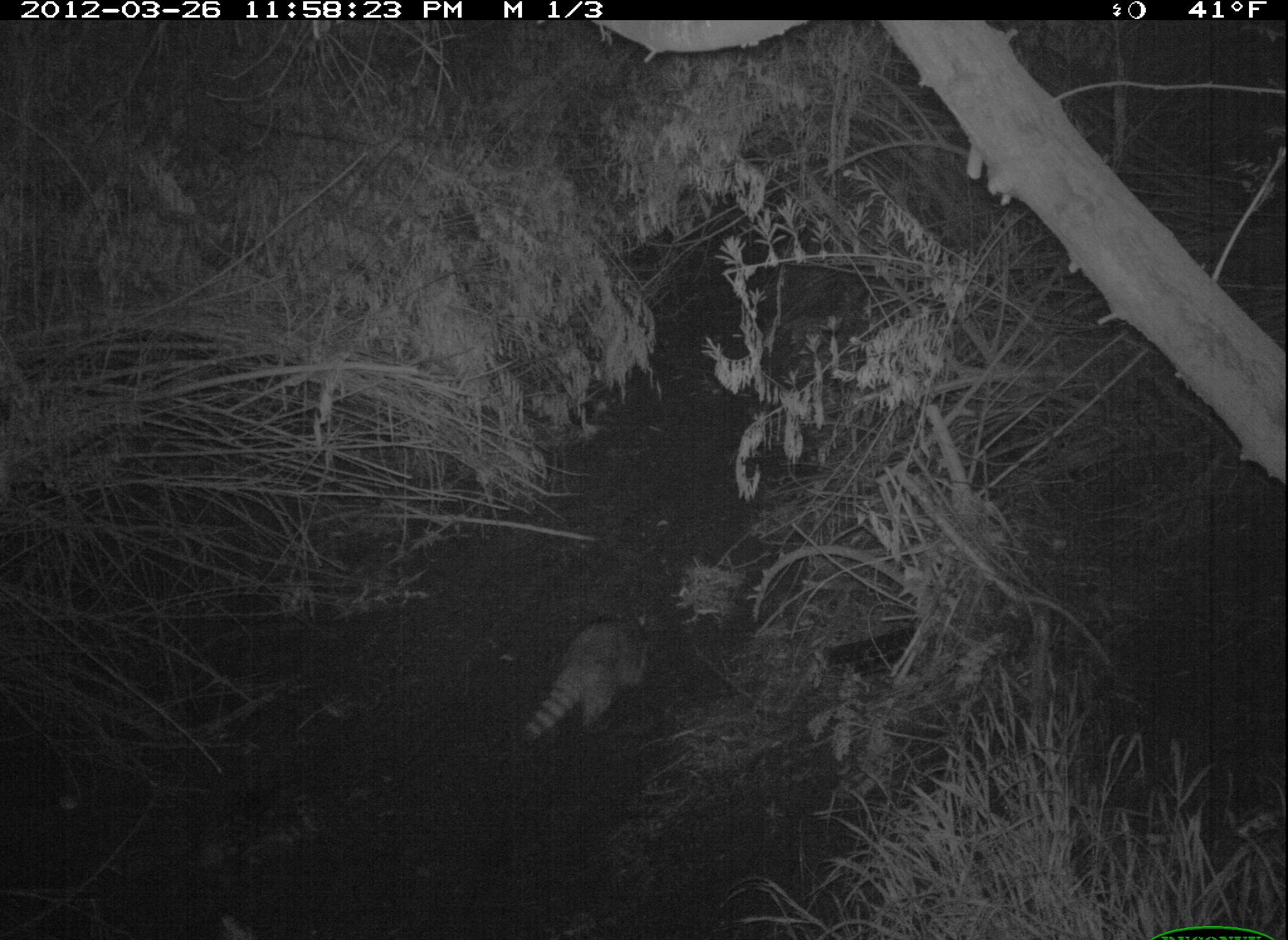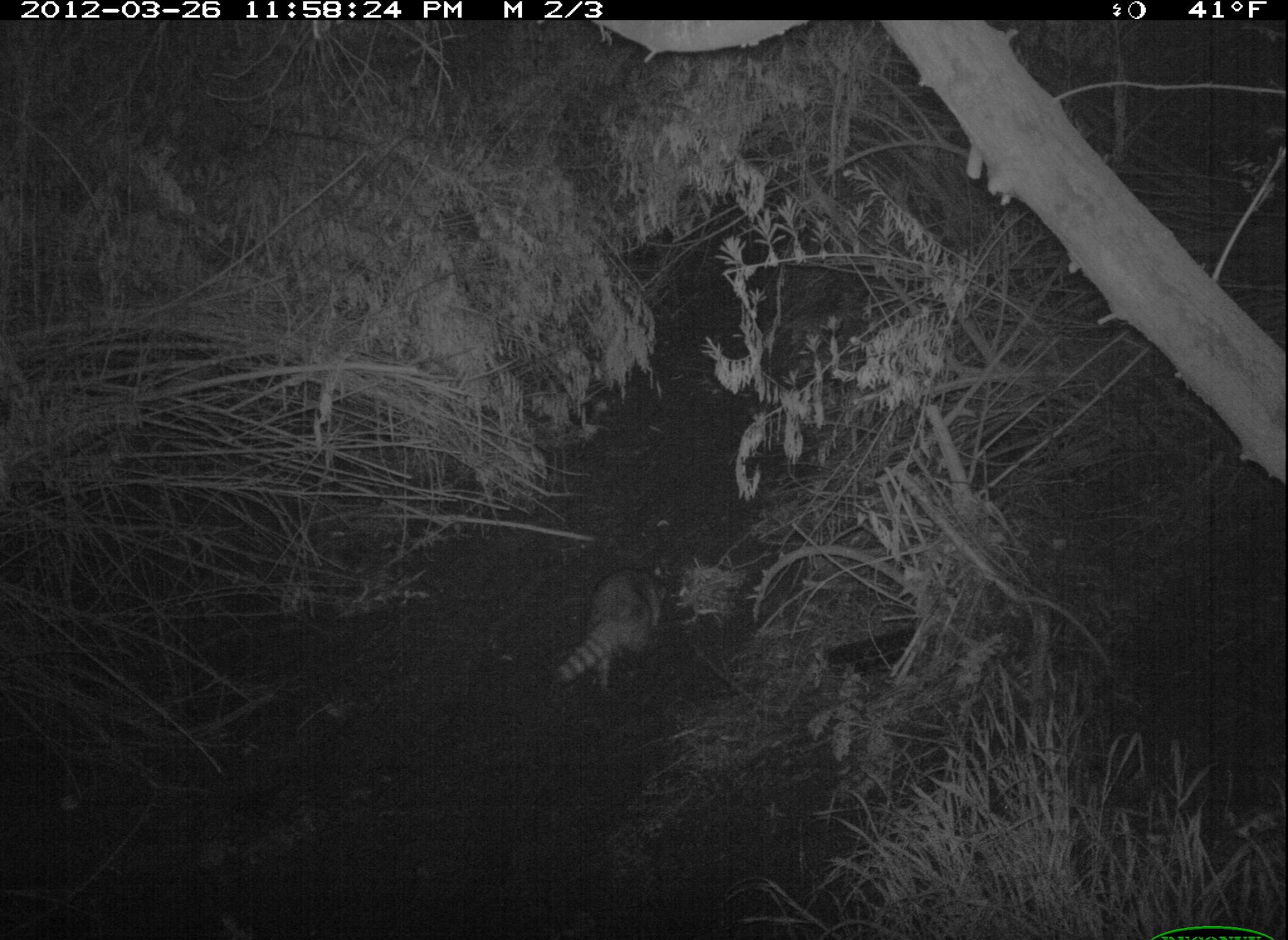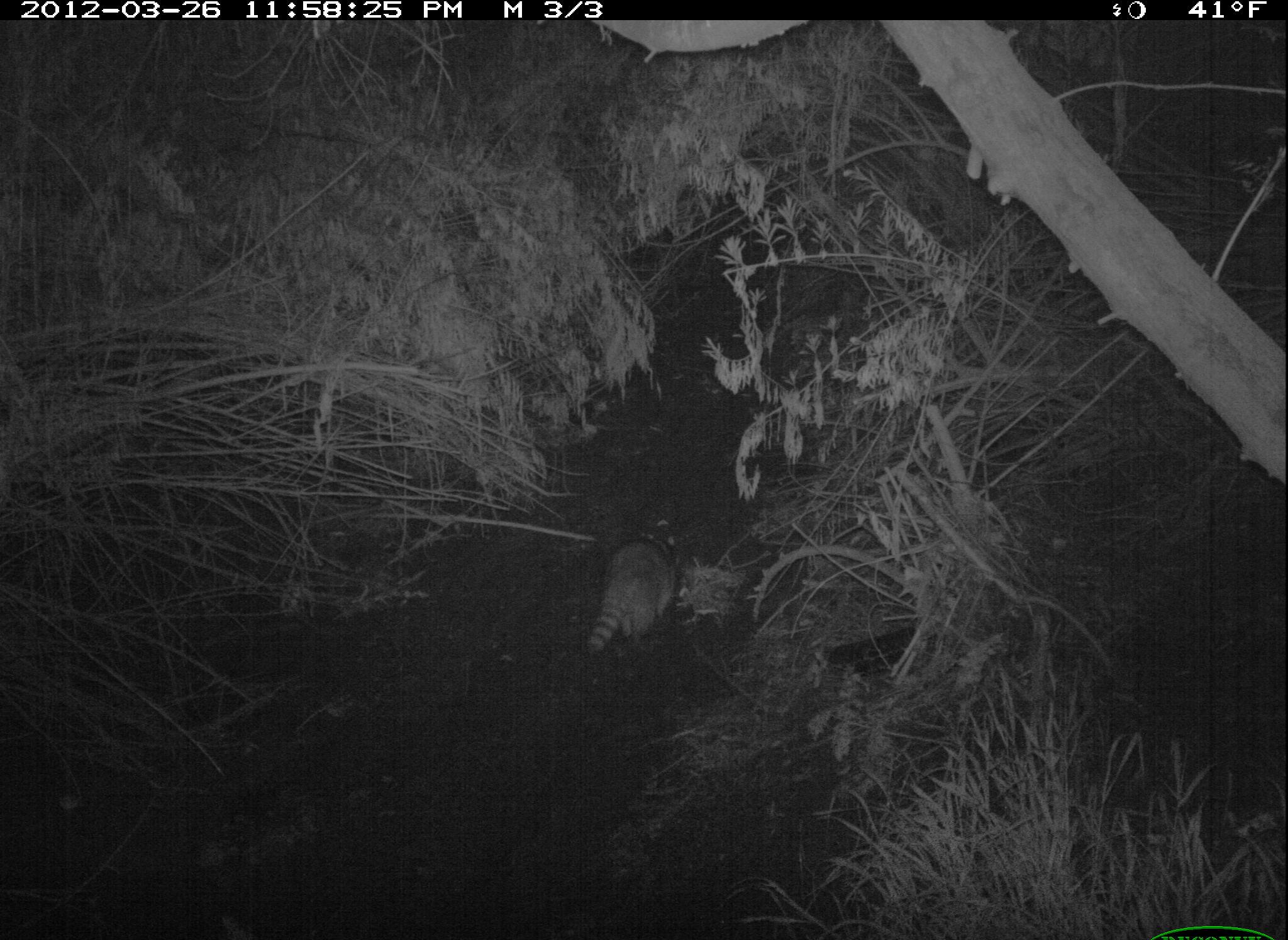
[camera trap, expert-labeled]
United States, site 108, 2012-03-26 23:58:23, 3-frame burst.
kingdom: Animalia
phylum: Chordata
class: Mammalia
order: Carnivora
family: Procyonidae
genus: Procyon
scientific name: Procyon lotor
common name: raccoon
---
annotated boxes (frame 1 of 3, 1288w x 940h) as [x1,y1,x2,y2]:
raccoon: [514,612,681,757]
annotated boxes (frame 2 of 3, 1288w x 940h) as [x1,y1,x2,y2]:
raccoon: [541,556,675,705]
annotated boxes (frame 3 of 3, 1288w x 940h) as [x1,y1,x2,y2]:
raccoon: [581,525,681,667]